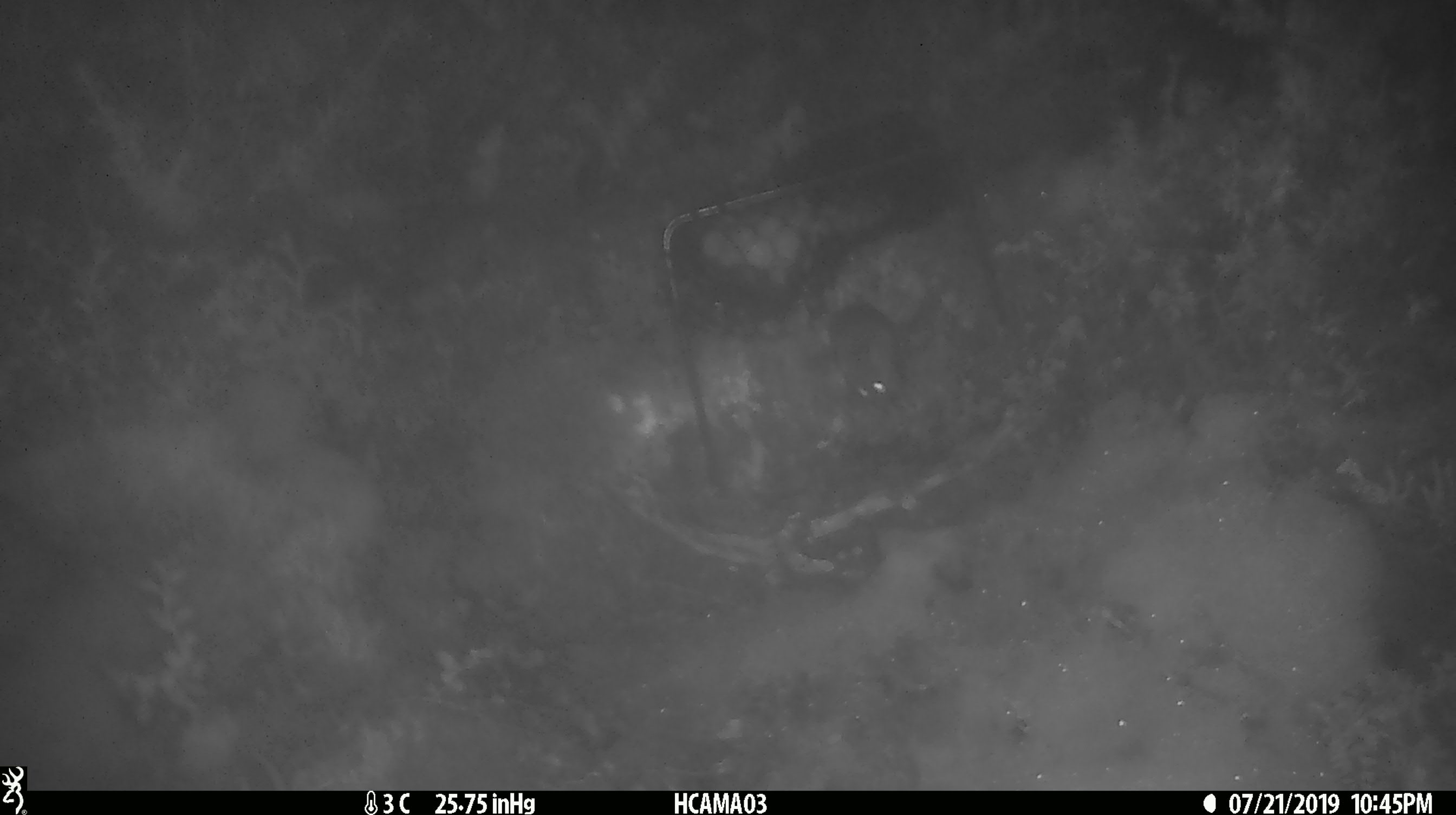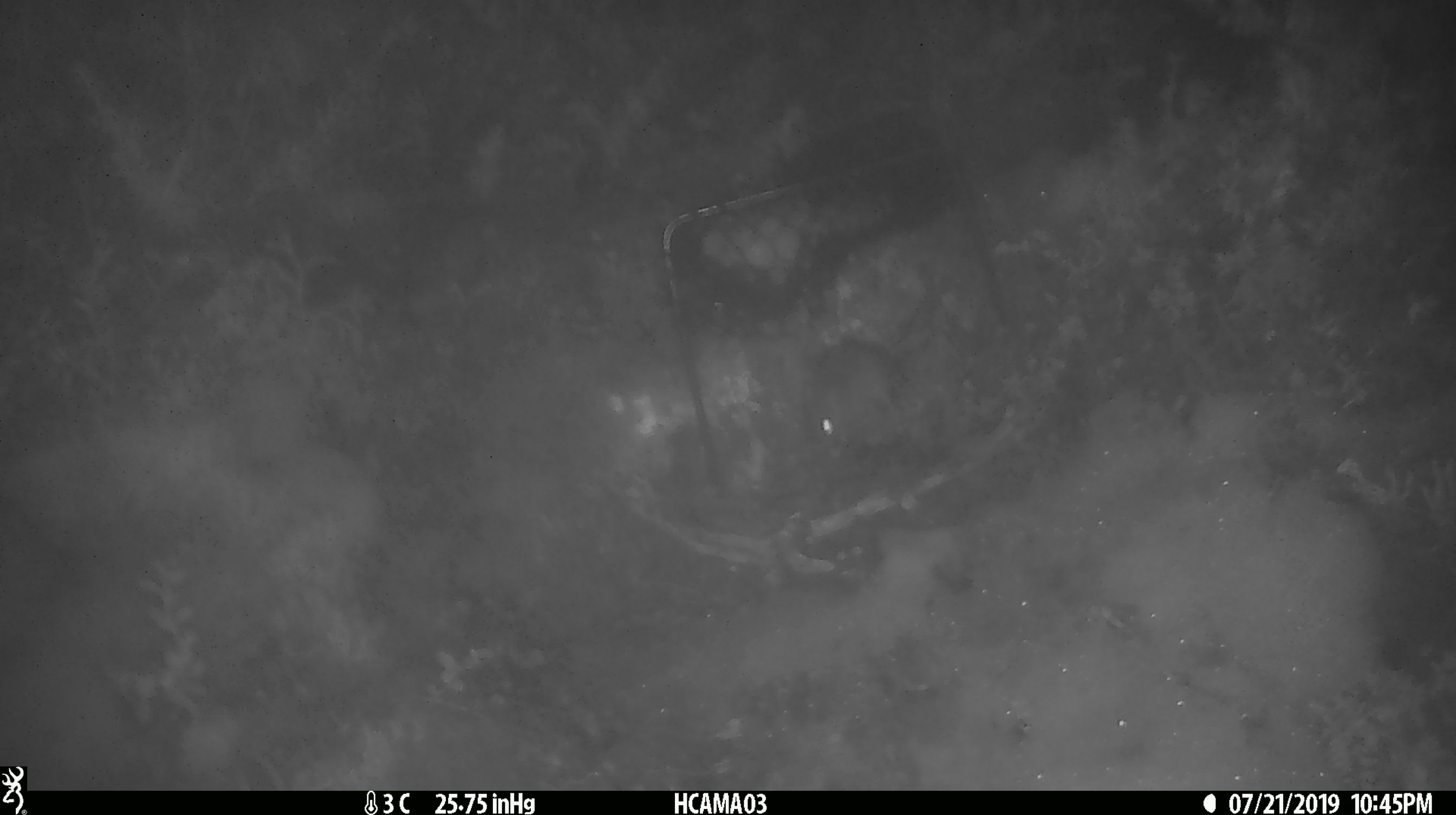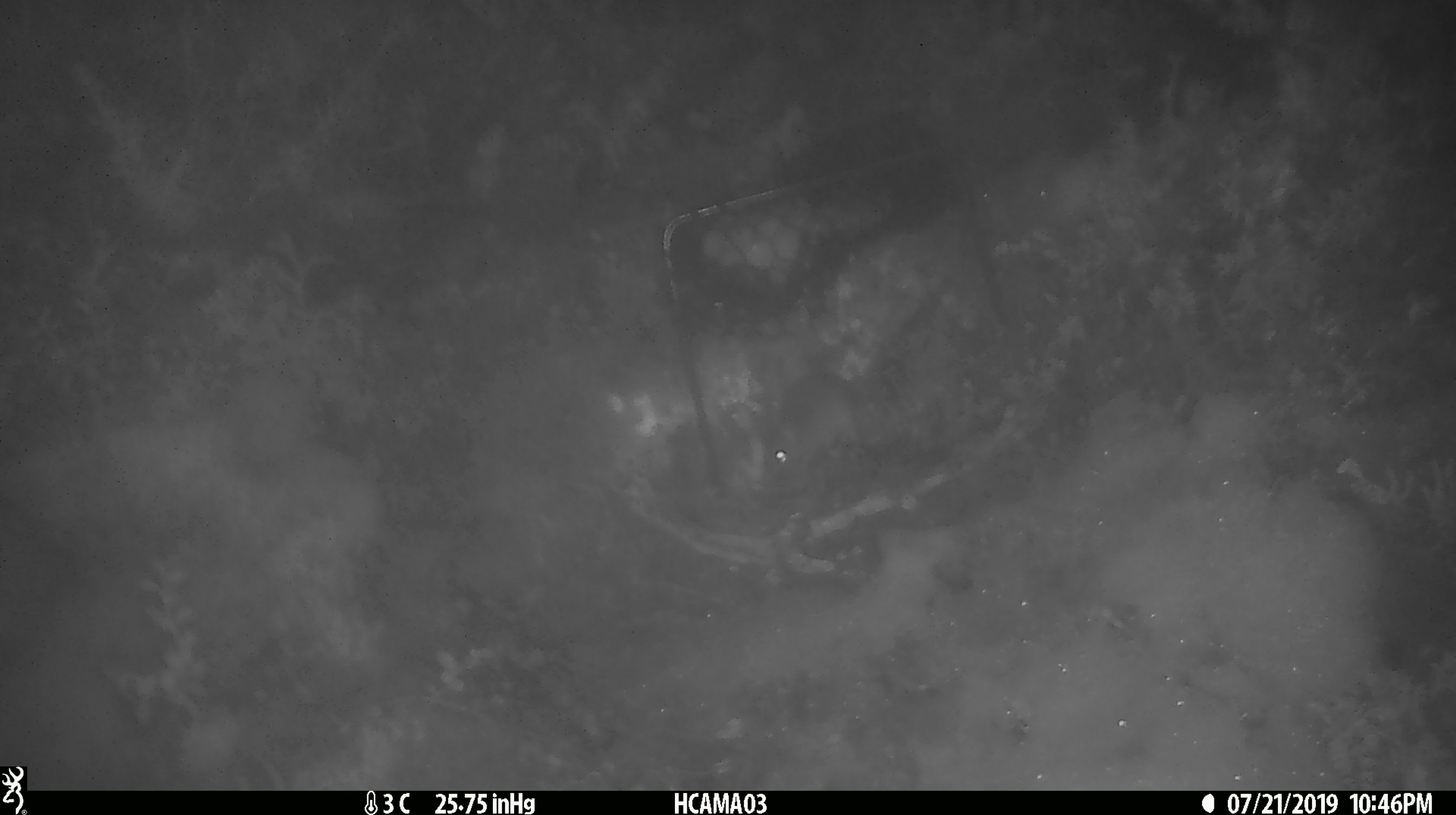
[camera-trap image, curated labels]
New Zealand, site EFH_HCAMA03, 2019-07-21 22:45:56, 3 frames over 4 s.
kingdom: Animalia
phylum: Chordata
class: Mammalia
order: Rodentia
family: Muridae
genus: Mus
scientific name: Mus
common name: mouse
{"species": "mouse (Mus)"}